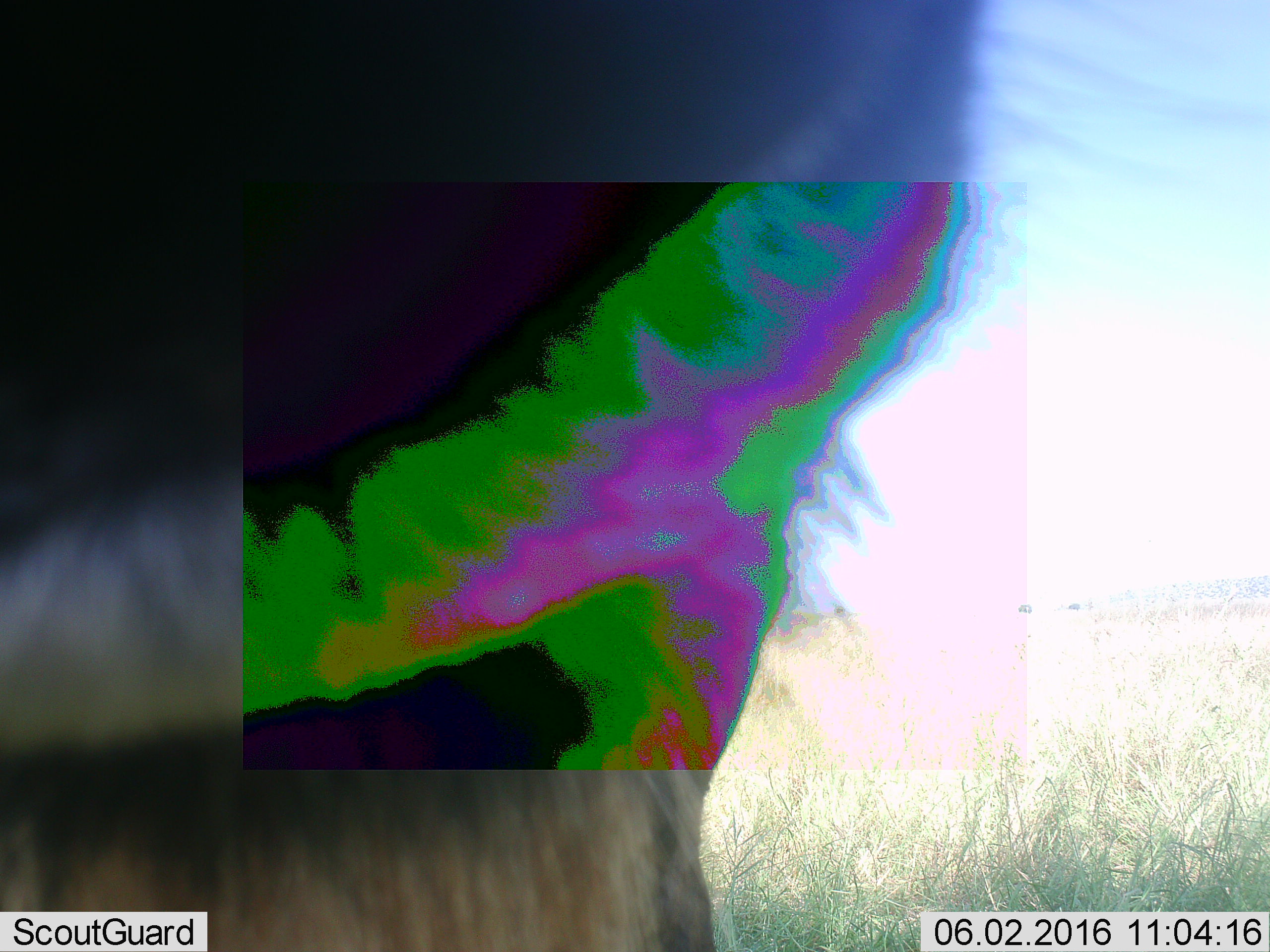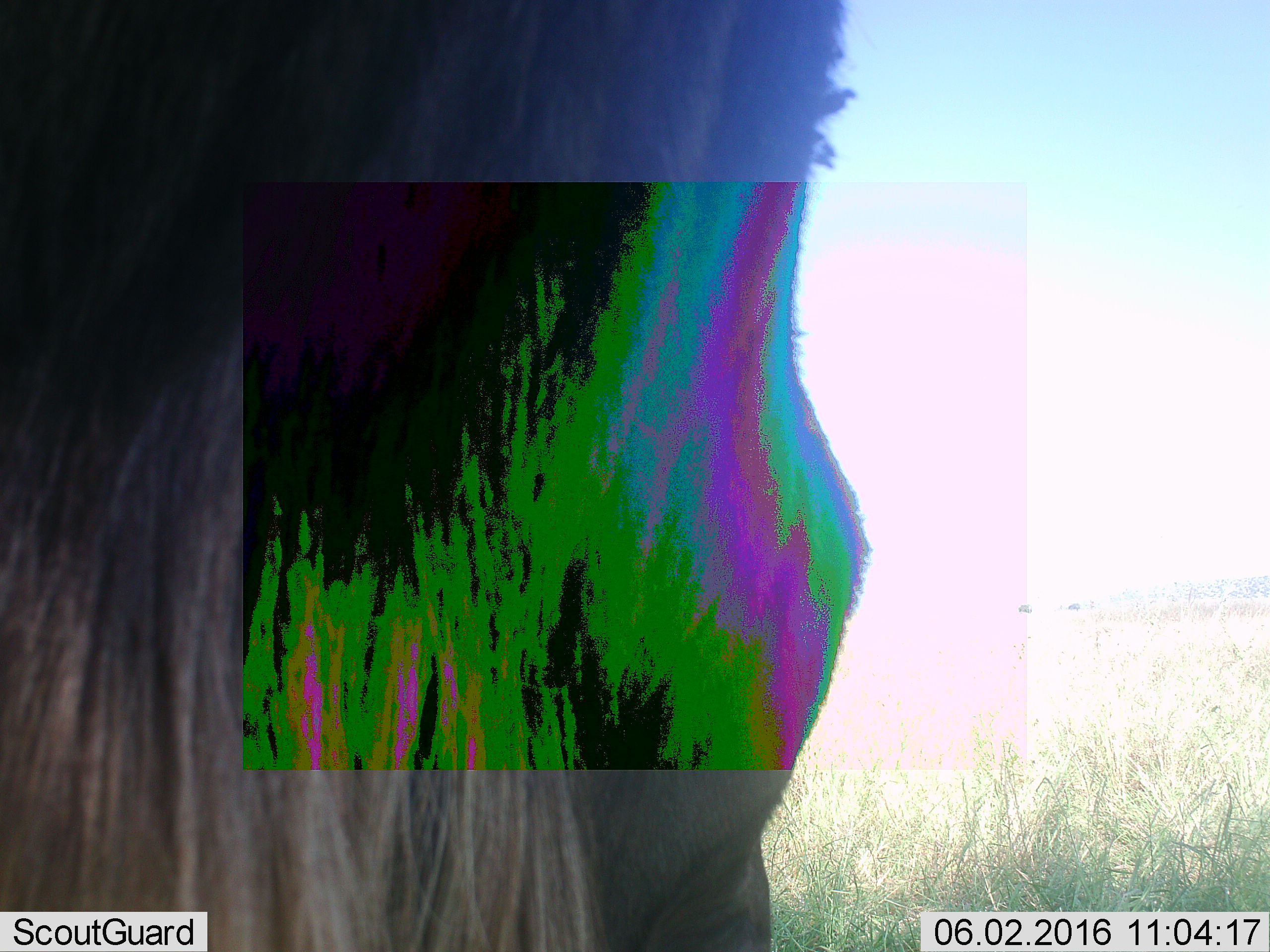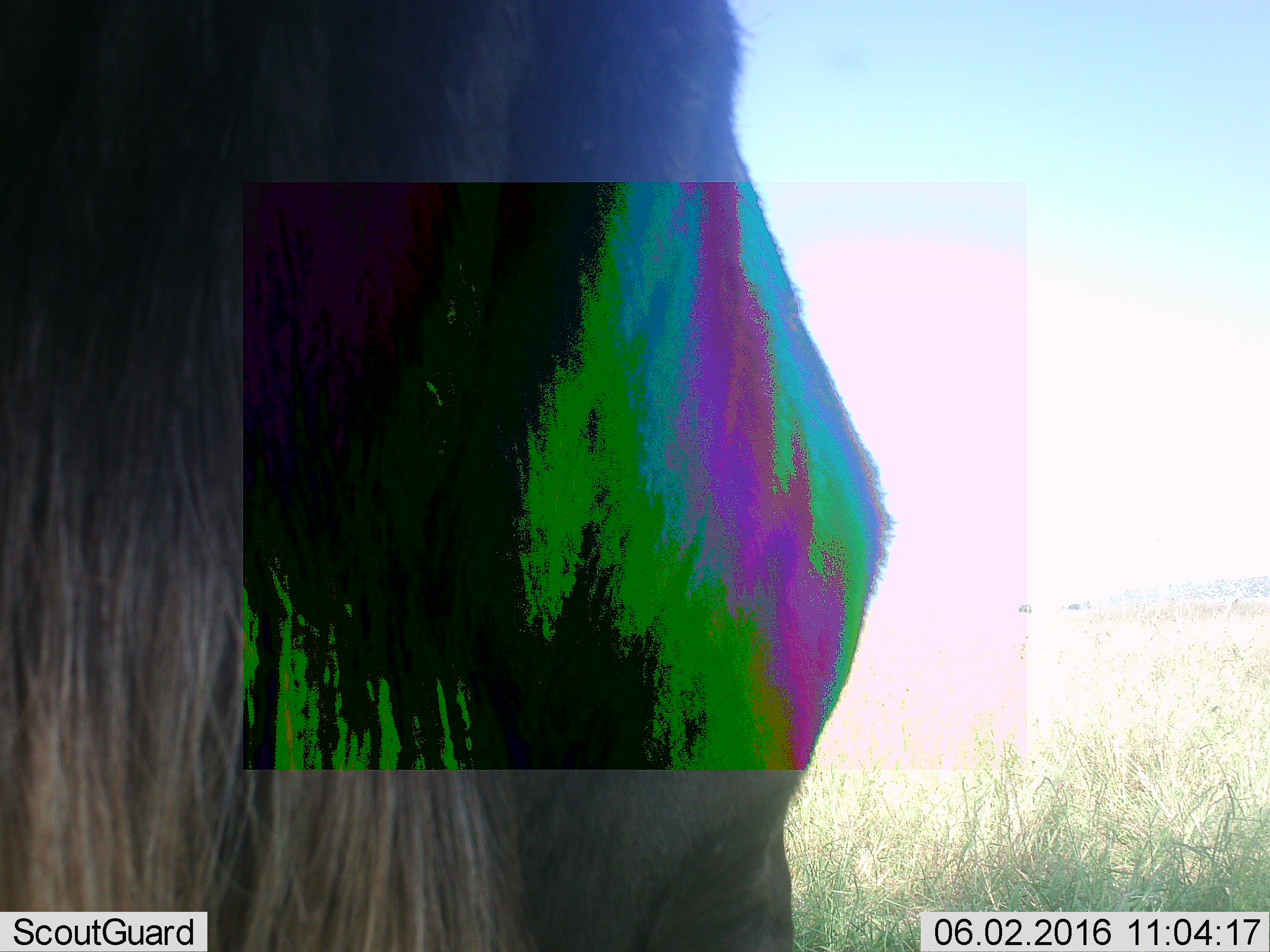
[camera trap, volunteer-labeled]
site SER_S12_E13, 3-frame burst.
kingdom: Animalia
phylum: Chordata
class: Mammalia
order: Artiodactyla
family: Bovidae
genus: Connochaetes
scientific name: Connochaetes taurinus taurinus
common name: blue wildebeest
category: wildebeestblue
Wildebeestblue (blue wildebeest) (Connochaetes taurinus taurinus), count 3. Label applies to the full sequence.